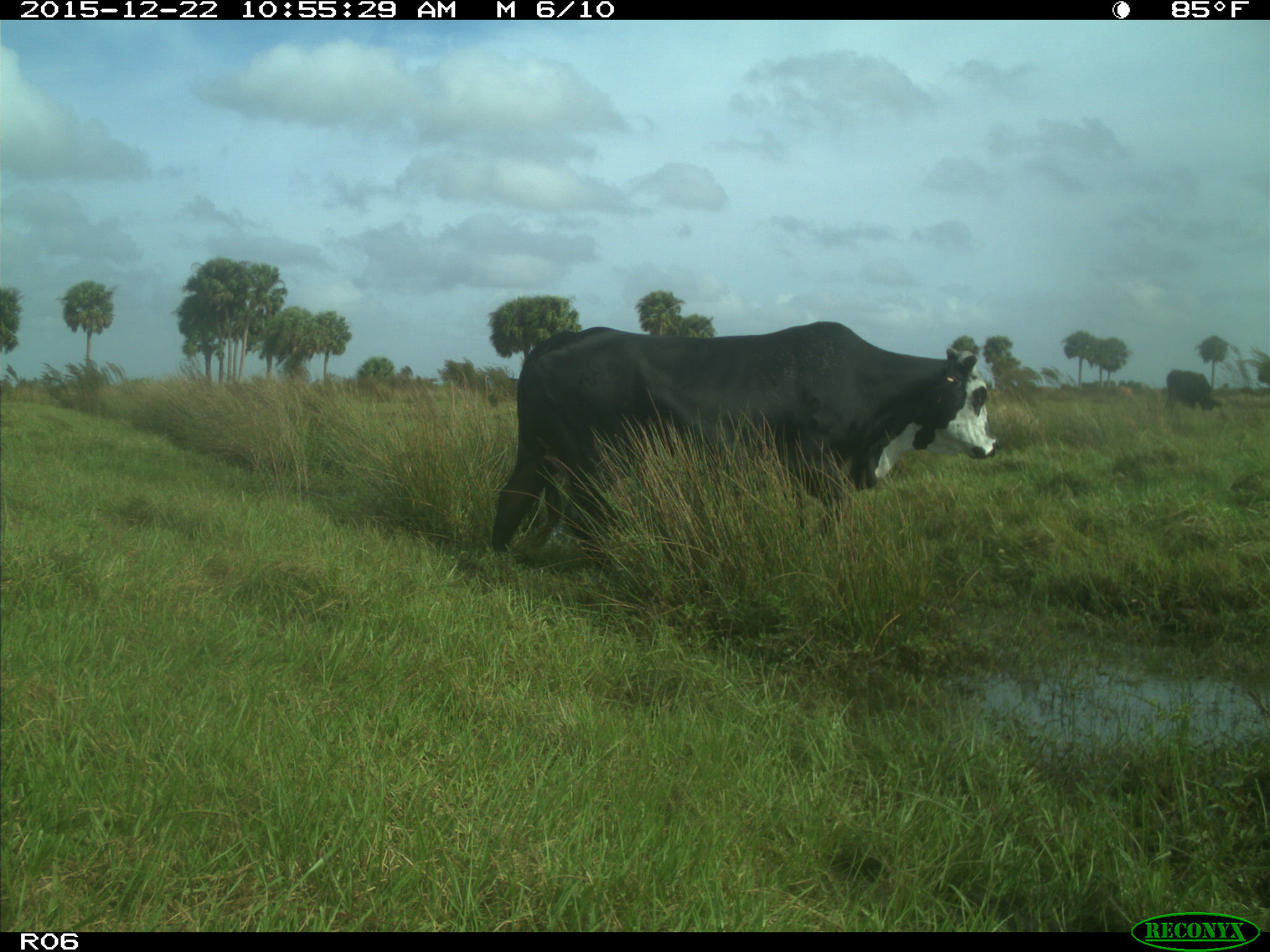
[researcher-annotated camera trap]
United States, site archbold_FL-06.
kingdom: Animalia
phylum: Chordata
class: Mammalia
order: Artiodactyla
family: Bovidae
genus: Bos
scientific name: Bos taurus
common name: domestic cow